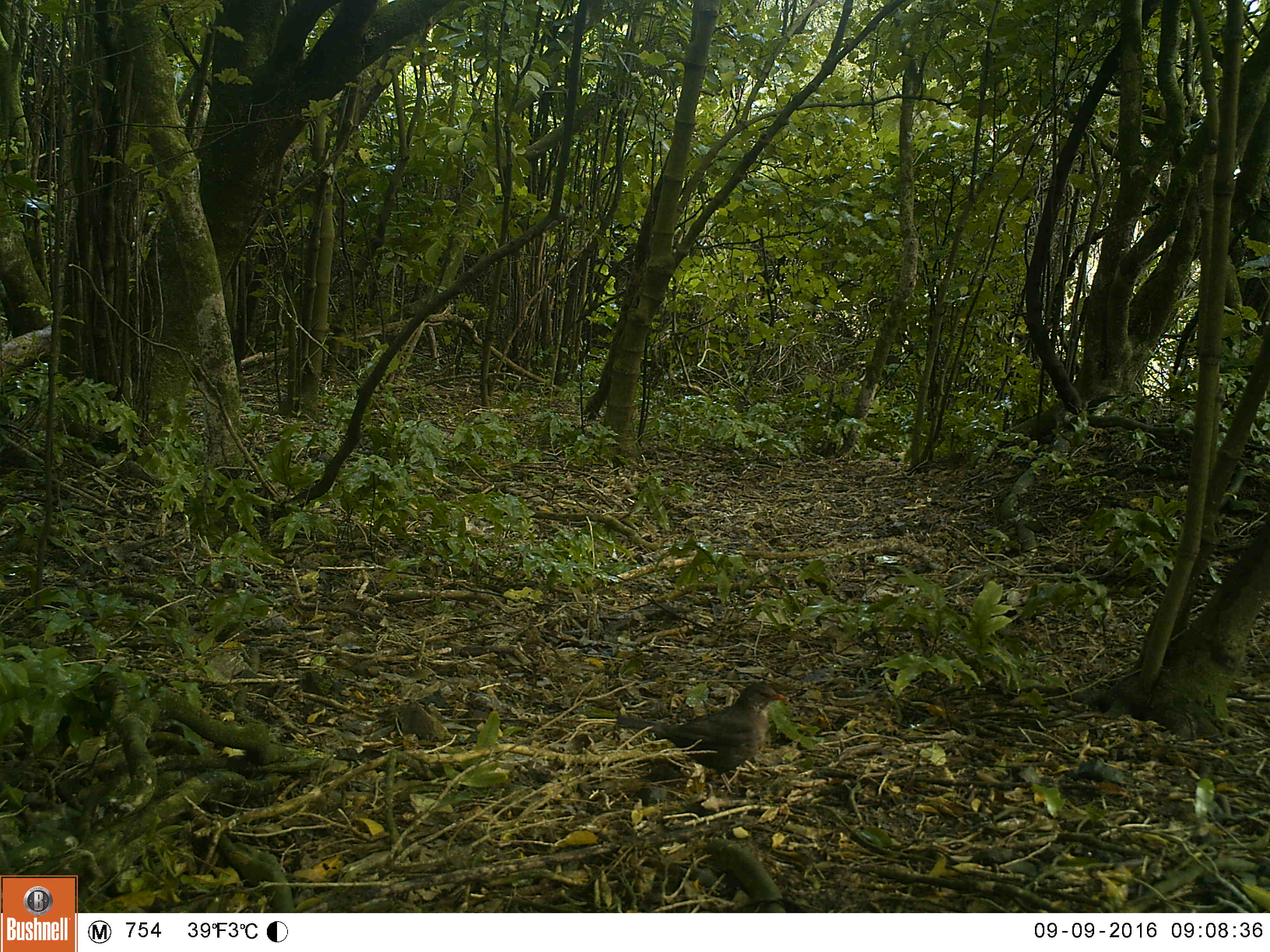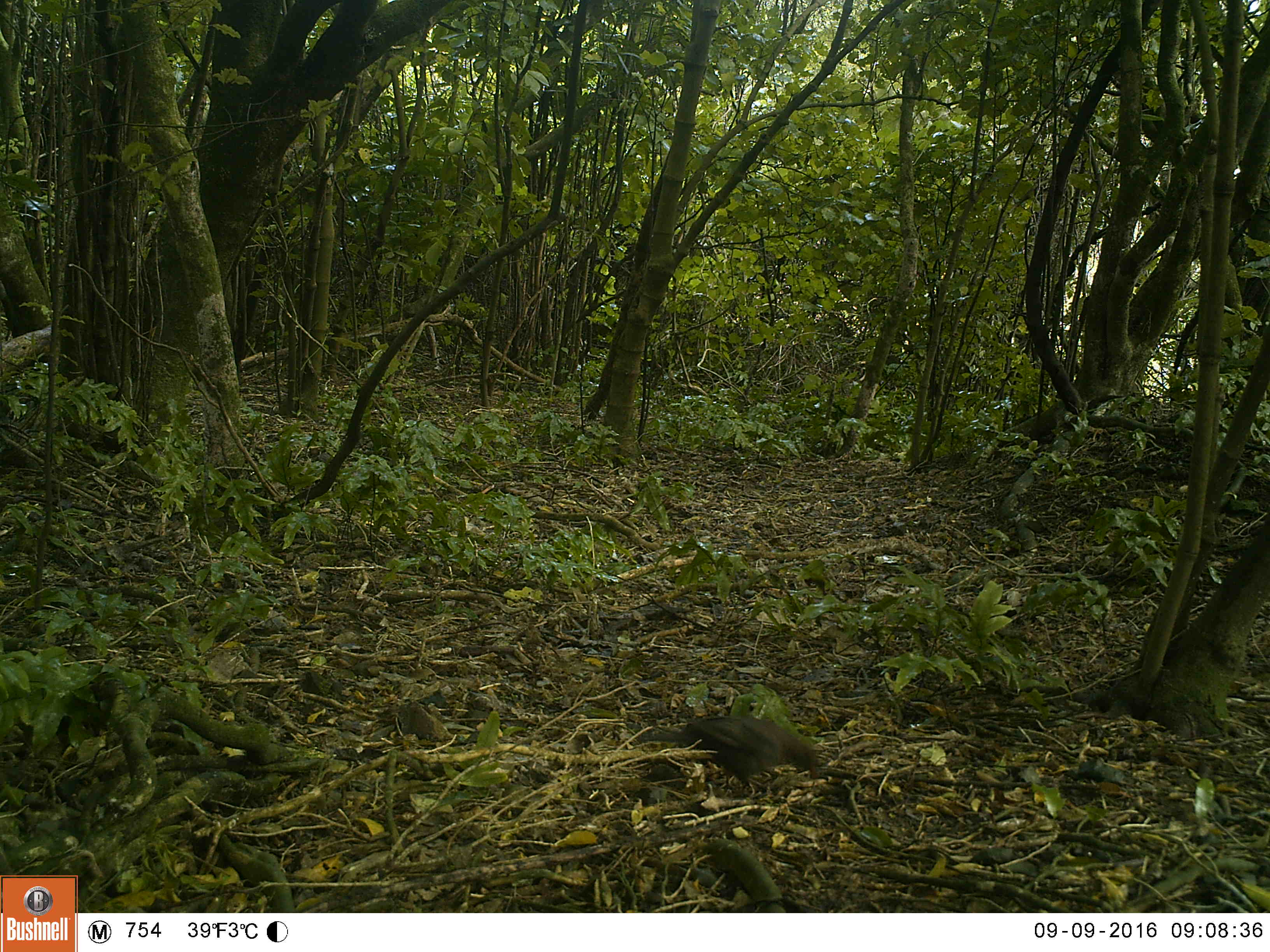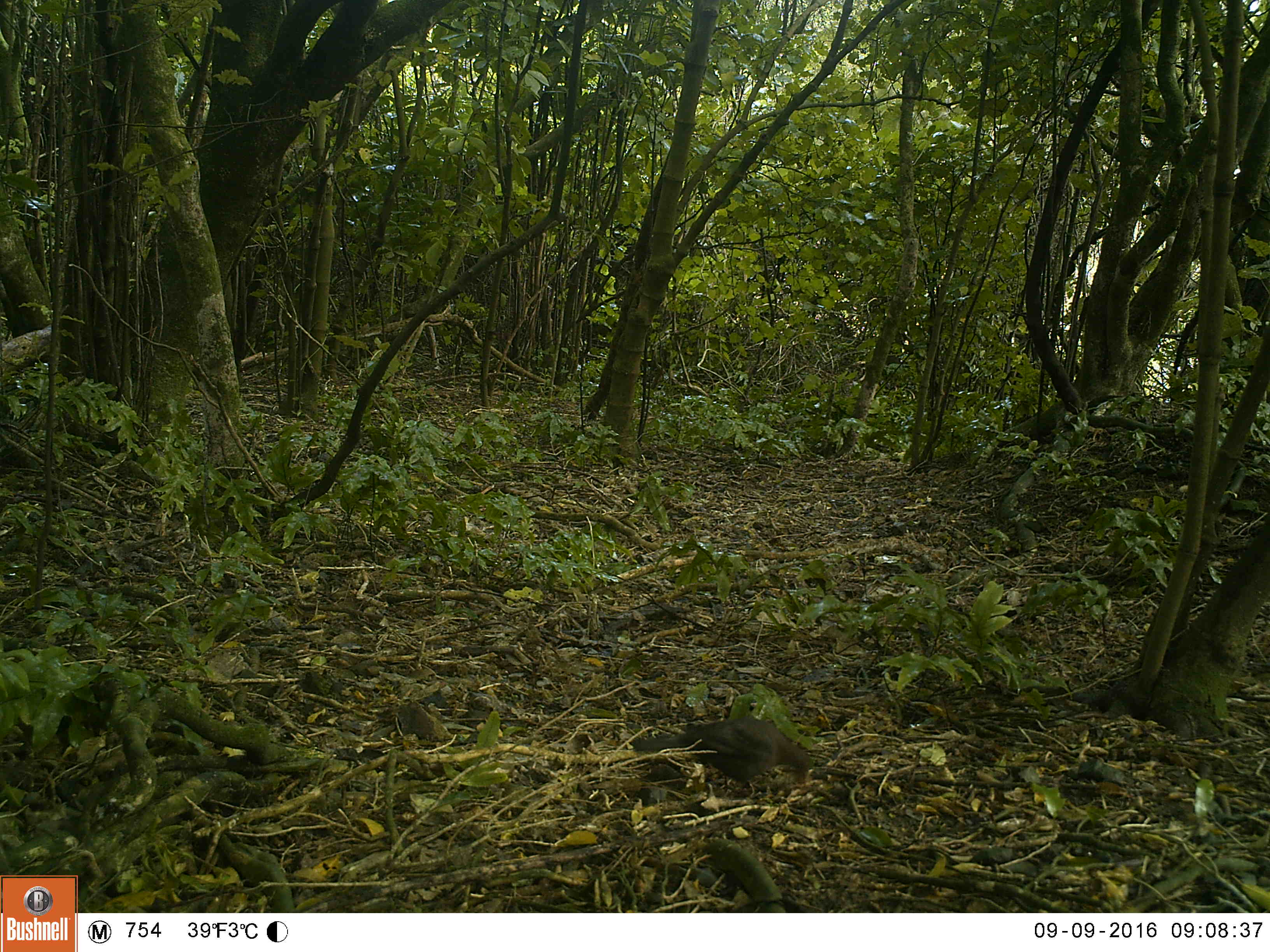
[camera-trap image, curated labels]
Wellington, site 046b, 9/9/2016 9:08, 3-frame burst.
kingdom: Animalia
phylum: Chordata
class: Aves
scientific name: Aves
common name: bird